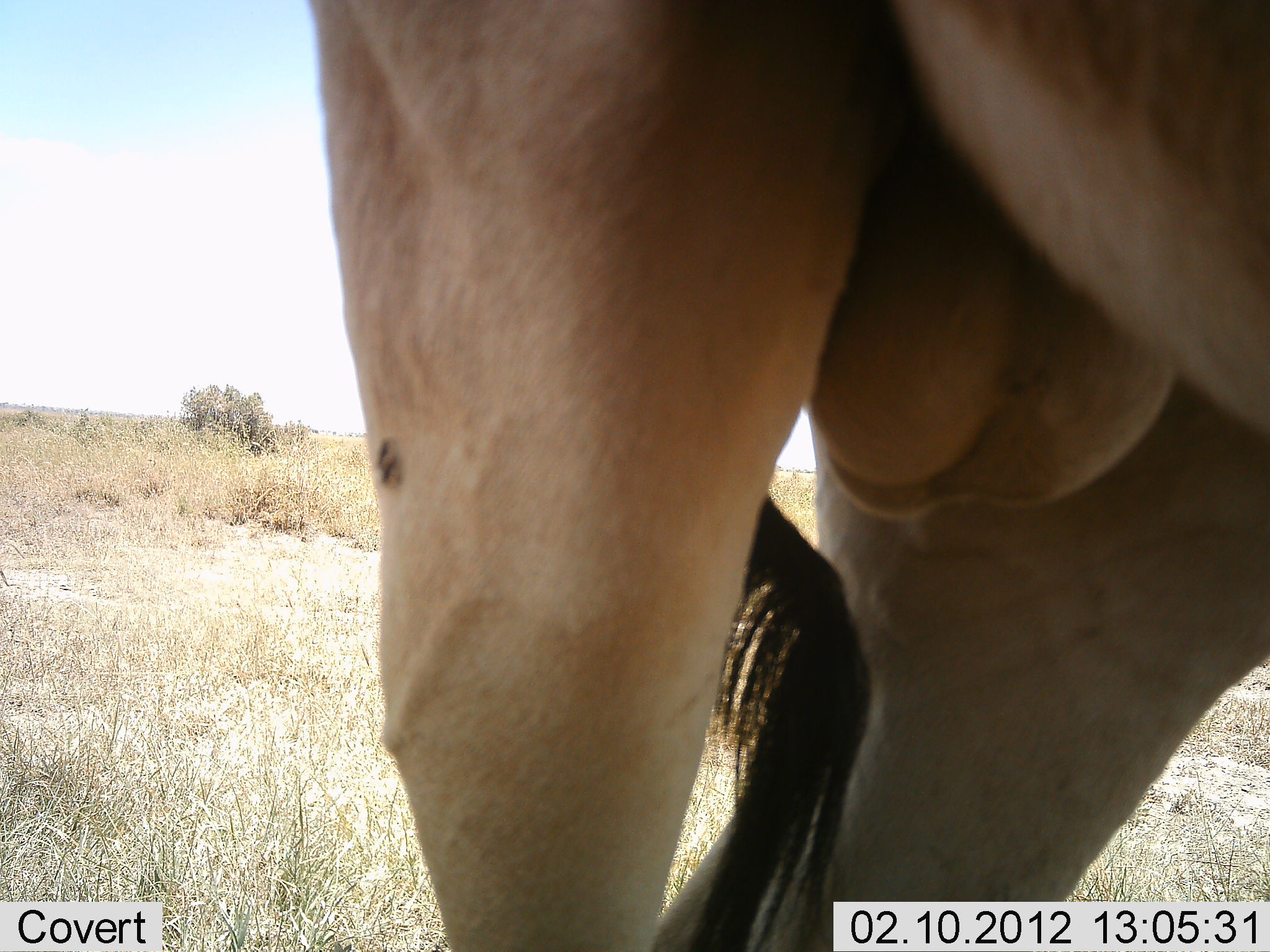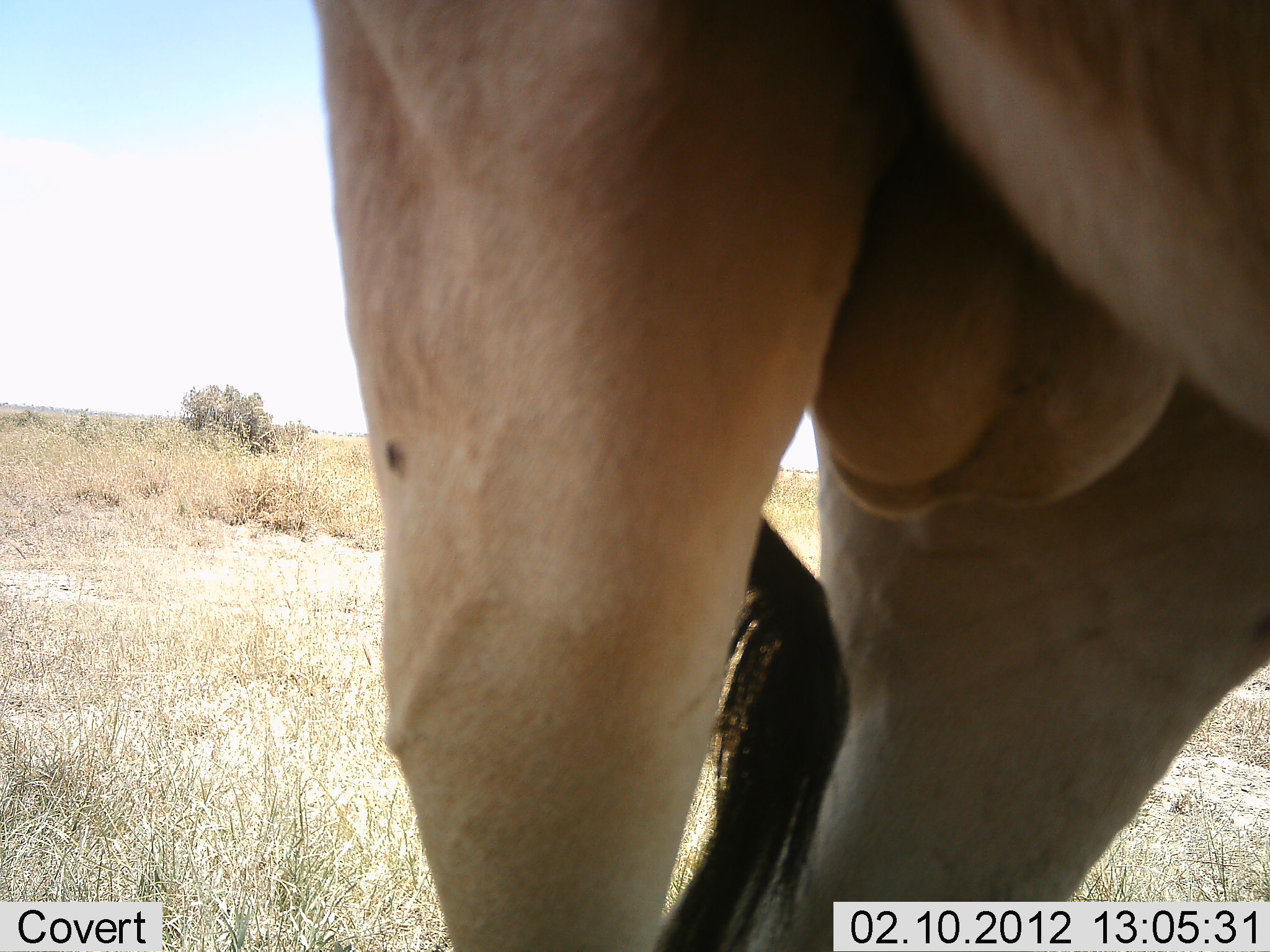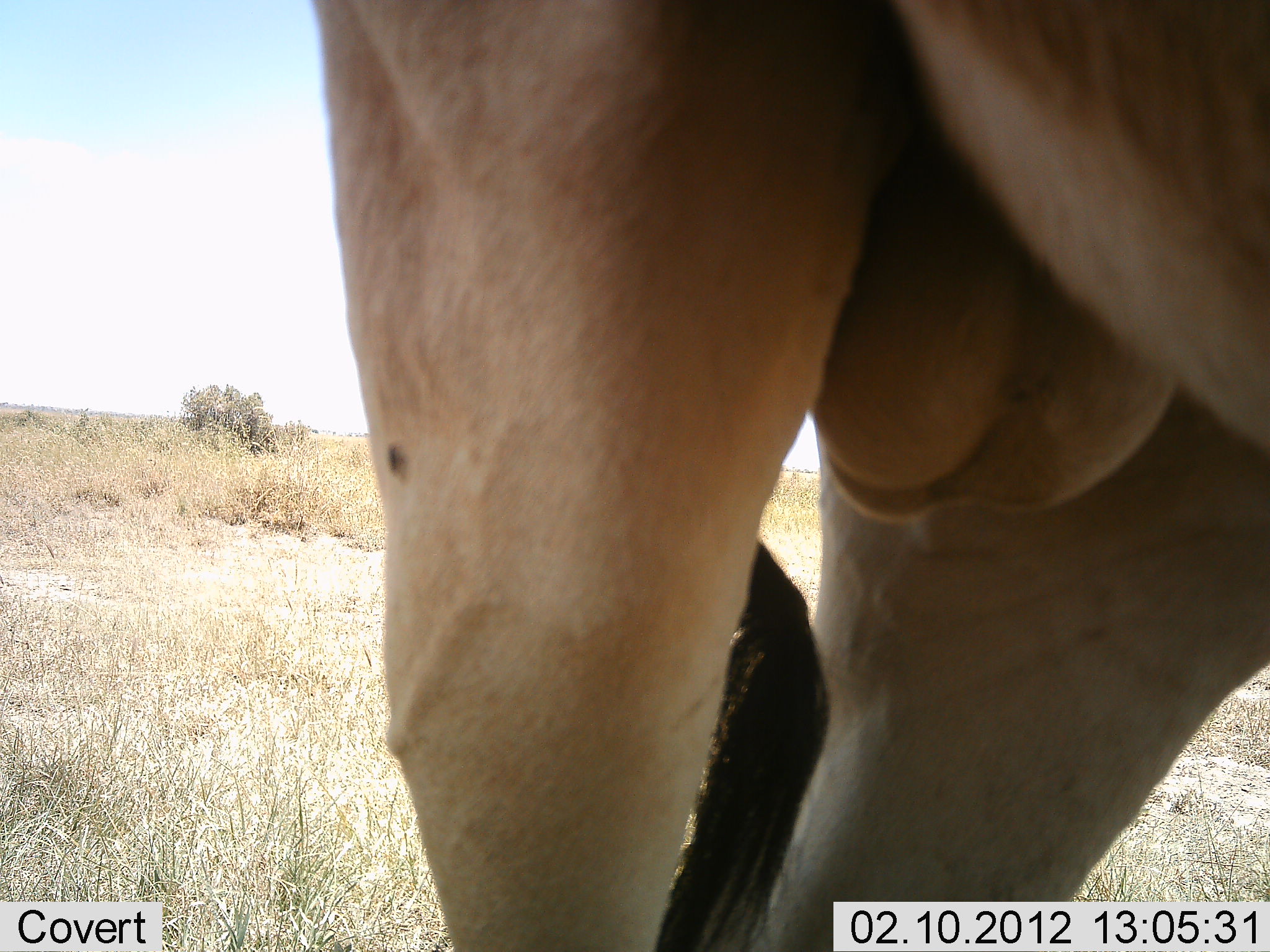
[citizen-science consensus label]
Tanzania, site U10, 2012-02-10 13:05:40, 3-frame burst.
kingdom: Animalia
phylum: Chordata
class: Mammalia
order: Artiodactyla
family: Bovidae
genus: Alcelaphus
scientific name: Alcelaphus buselaphus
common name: hartebeest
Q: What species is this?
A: Hartebeest (Alcelaphus buselaphus).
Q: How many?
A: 1.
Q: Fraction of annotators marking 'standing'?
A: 100%.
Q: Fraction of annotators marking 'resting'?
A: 0%.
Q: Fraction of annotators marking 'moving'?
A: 0%.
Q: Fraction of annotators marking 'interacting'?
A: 0%.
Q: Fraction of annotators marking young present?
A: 0%.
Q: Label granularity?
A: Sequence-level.